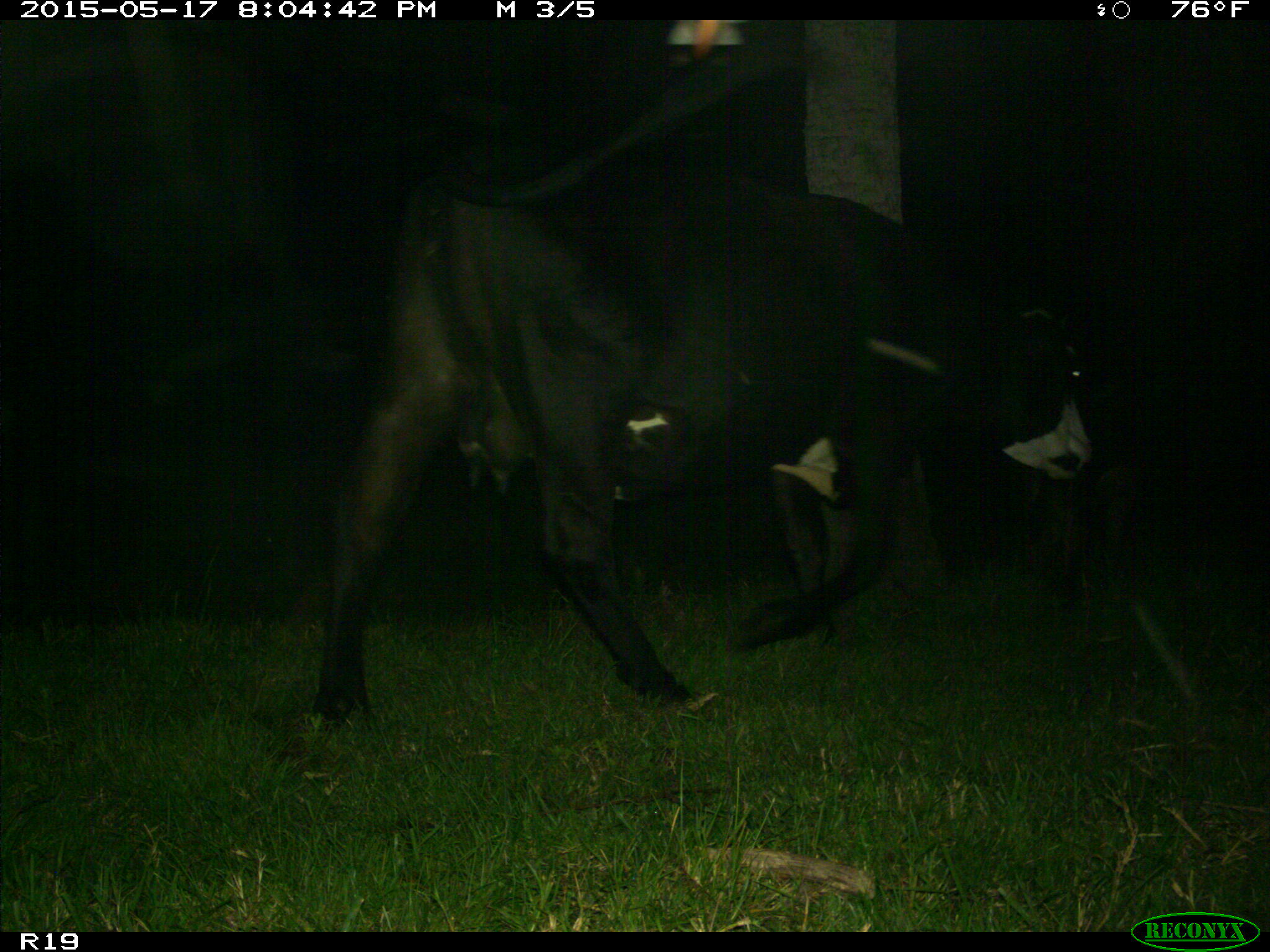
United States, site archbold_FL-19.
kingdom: Animalia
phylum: Chordata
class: Mammalia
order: Artiodactyla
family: Bovidae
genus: Bos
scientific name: Bos taurus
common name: domestic cow